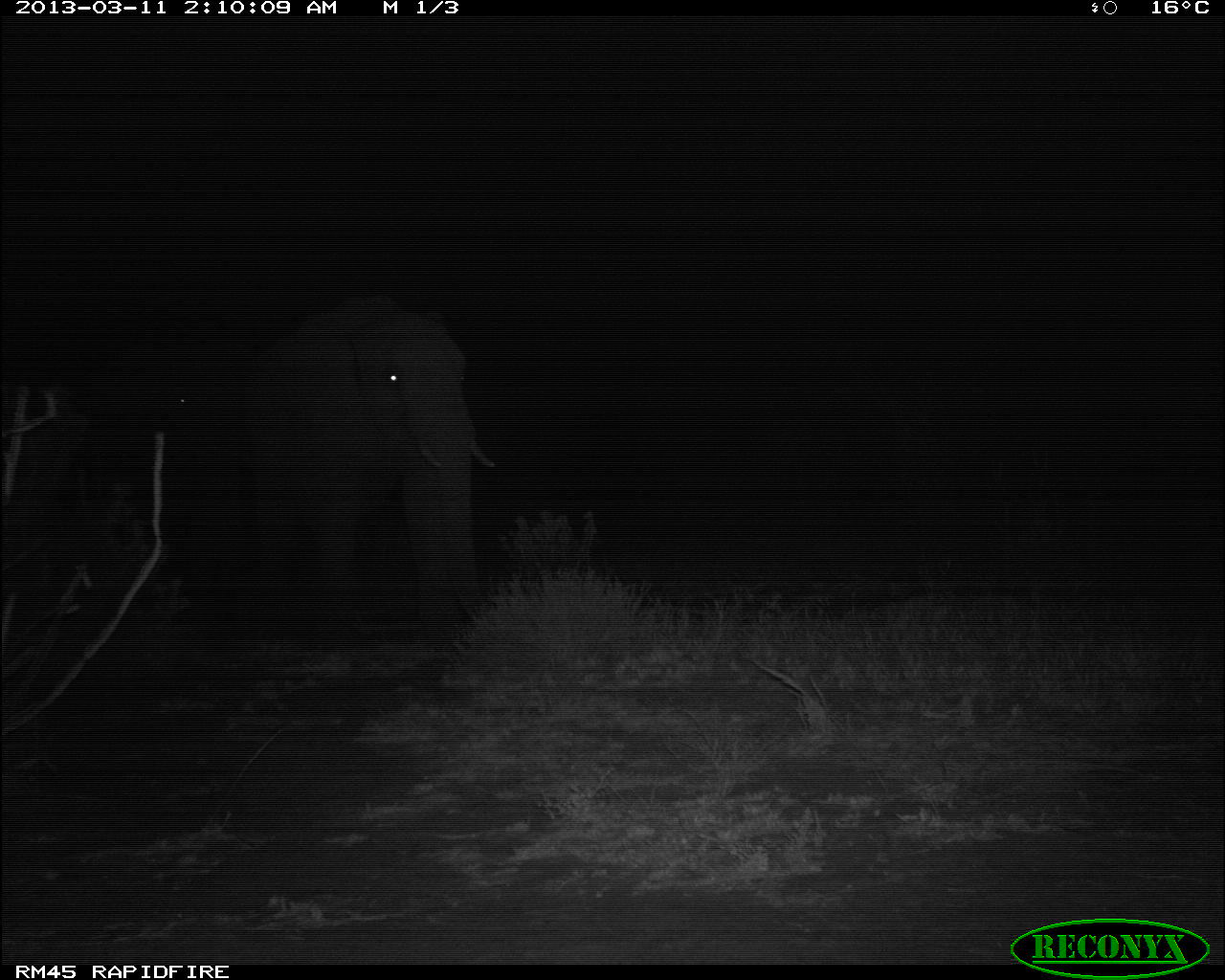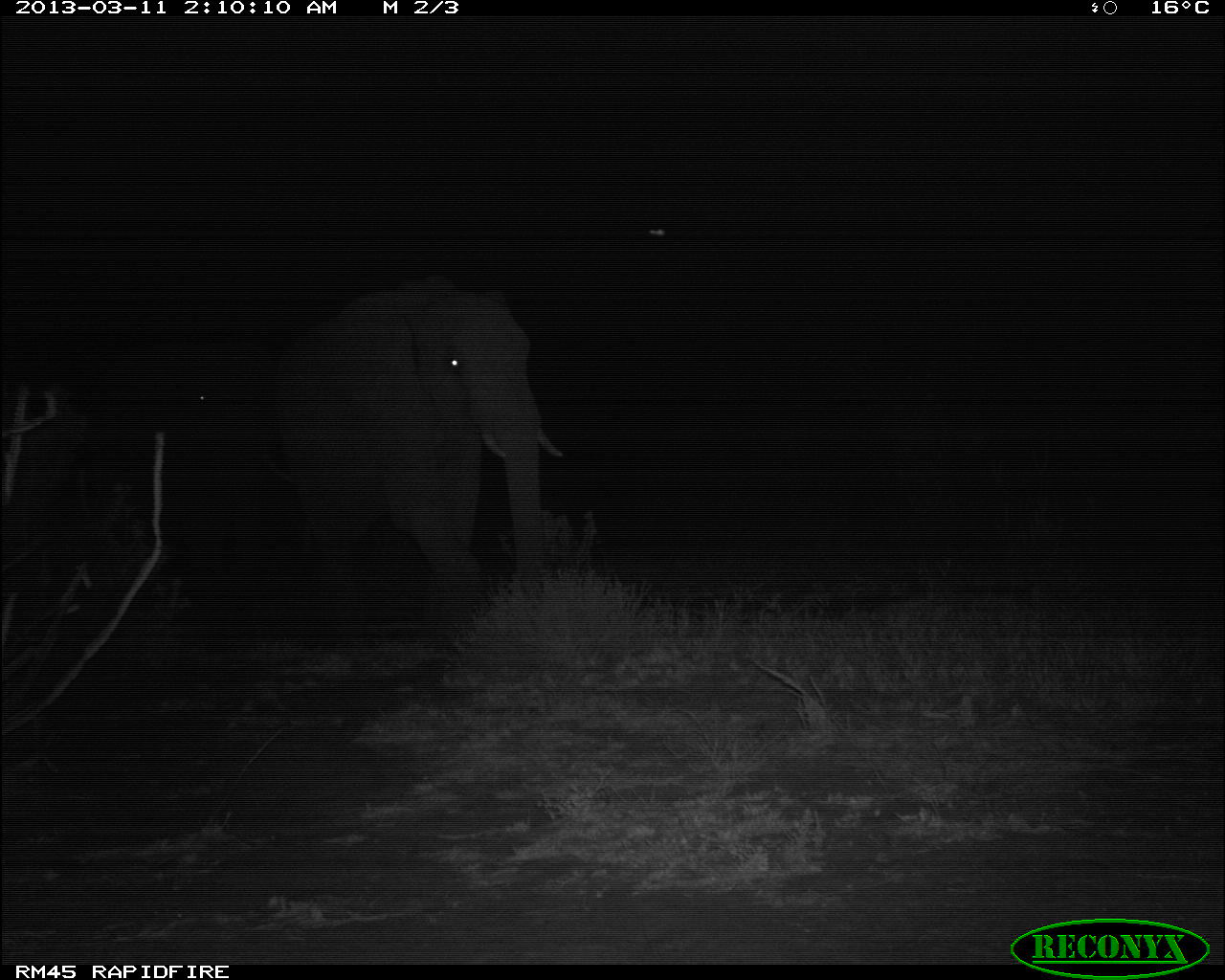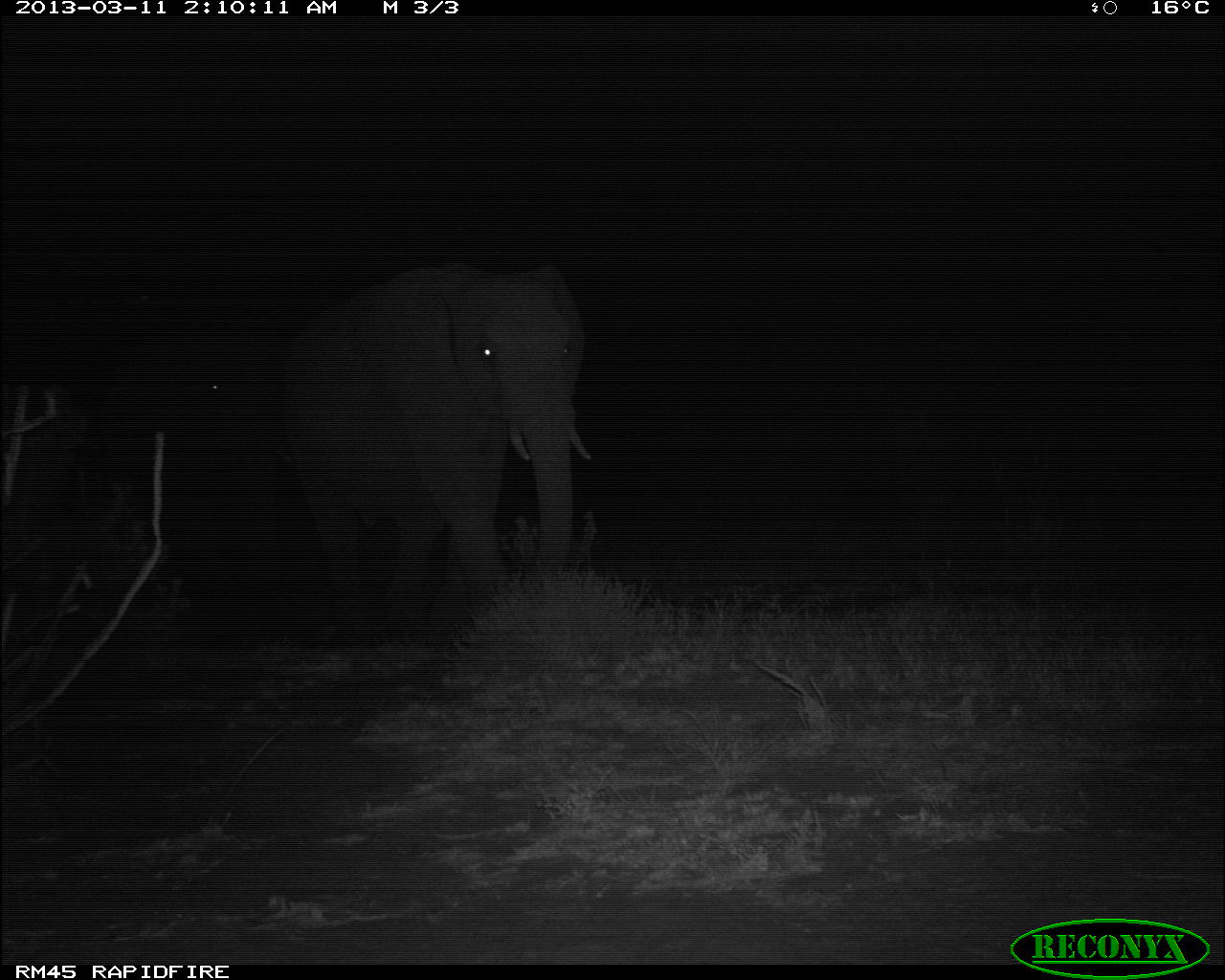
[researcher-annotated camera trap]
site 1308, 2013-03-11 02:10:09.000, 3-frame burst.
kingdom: Animalia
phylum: Chordata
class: Mammalia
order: Proboscidea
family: Elephantidae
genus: Loxodonta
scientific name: Loxodonta africana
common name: african bush elephant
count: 2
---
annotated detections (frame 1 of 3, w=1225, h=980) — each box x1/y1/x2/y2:
loxodonta africana: 244/295/497/652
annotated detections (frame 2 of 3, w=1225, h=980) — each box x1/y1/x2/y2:
loxodonta africana: 291/276/559/637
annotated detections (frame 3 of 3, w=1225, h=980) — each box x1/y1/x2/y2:
loxodonta africana: 288/260/592/651